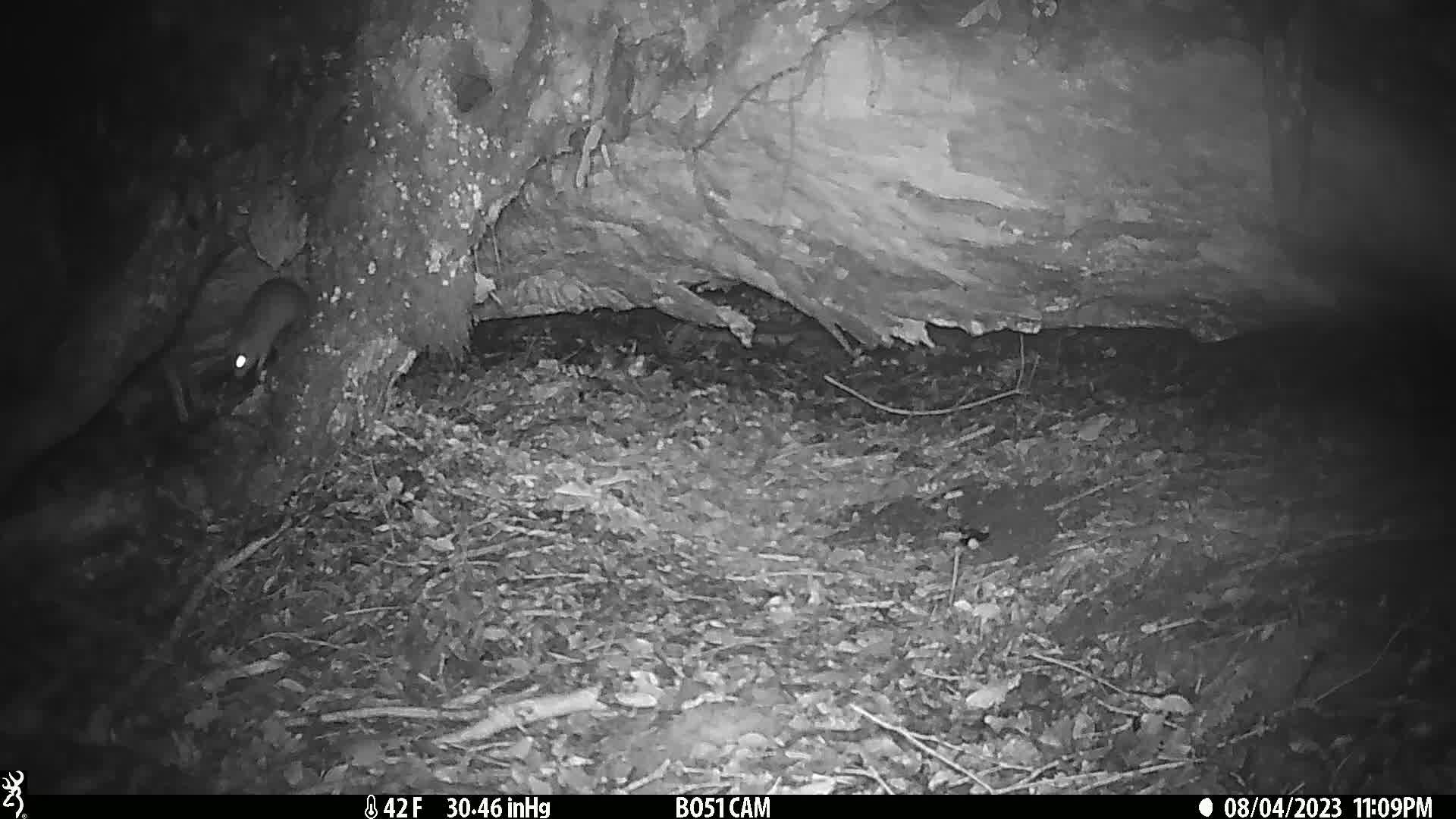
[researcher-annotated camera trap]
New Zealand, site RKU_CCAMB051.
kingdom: Animalia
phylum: Chordata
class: Mammalia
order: Rodentia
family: Muridae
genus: Rattus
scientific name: Rattus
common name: rat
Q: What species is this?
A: Rat (Rattus).